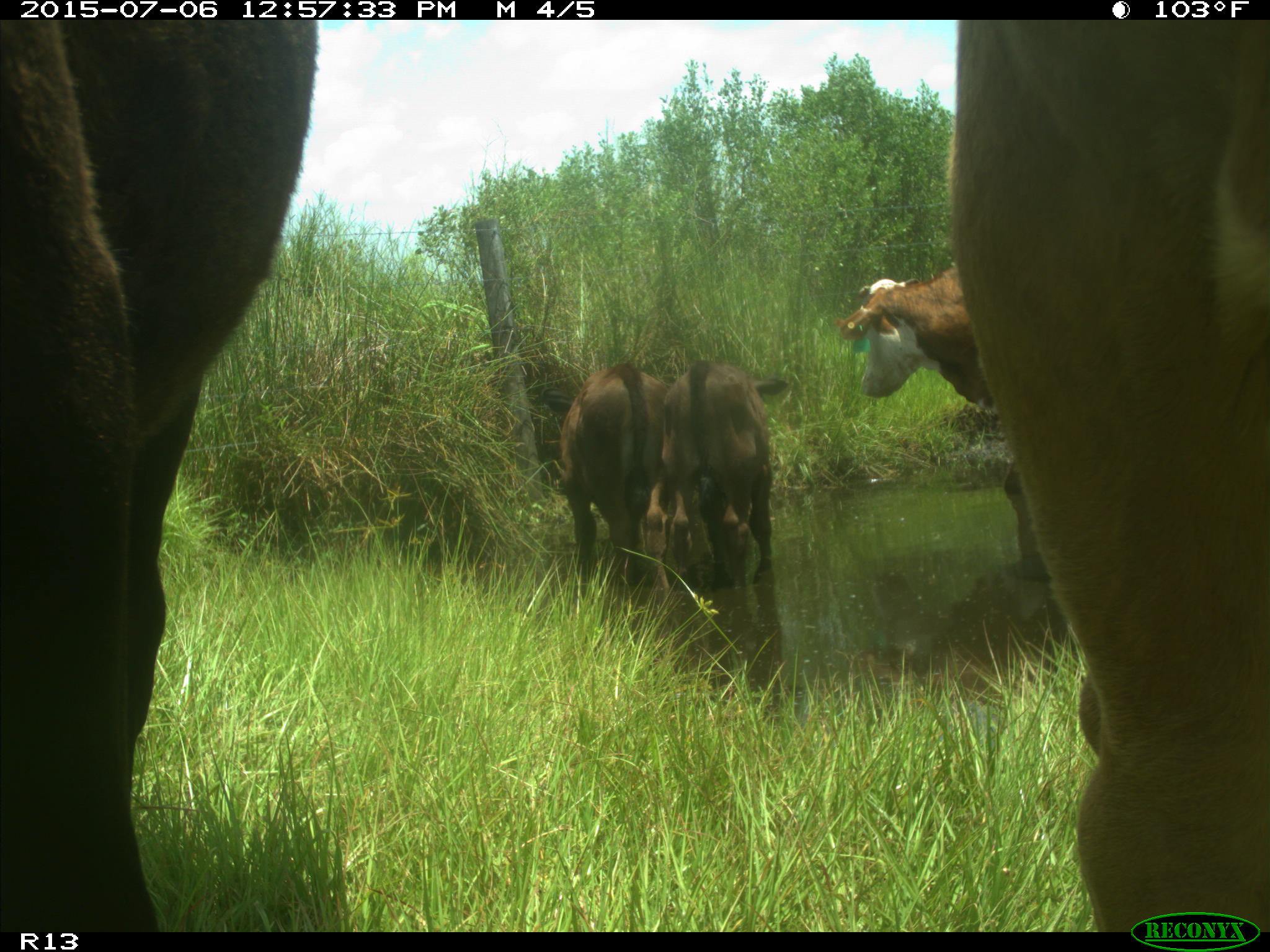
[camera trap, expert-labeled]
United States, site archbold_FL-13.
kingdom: Animalia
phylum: Chordata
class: Mammalia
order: Artiodactyla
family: Bovidae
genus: Bos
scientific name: Bos taurus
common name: domestic cow